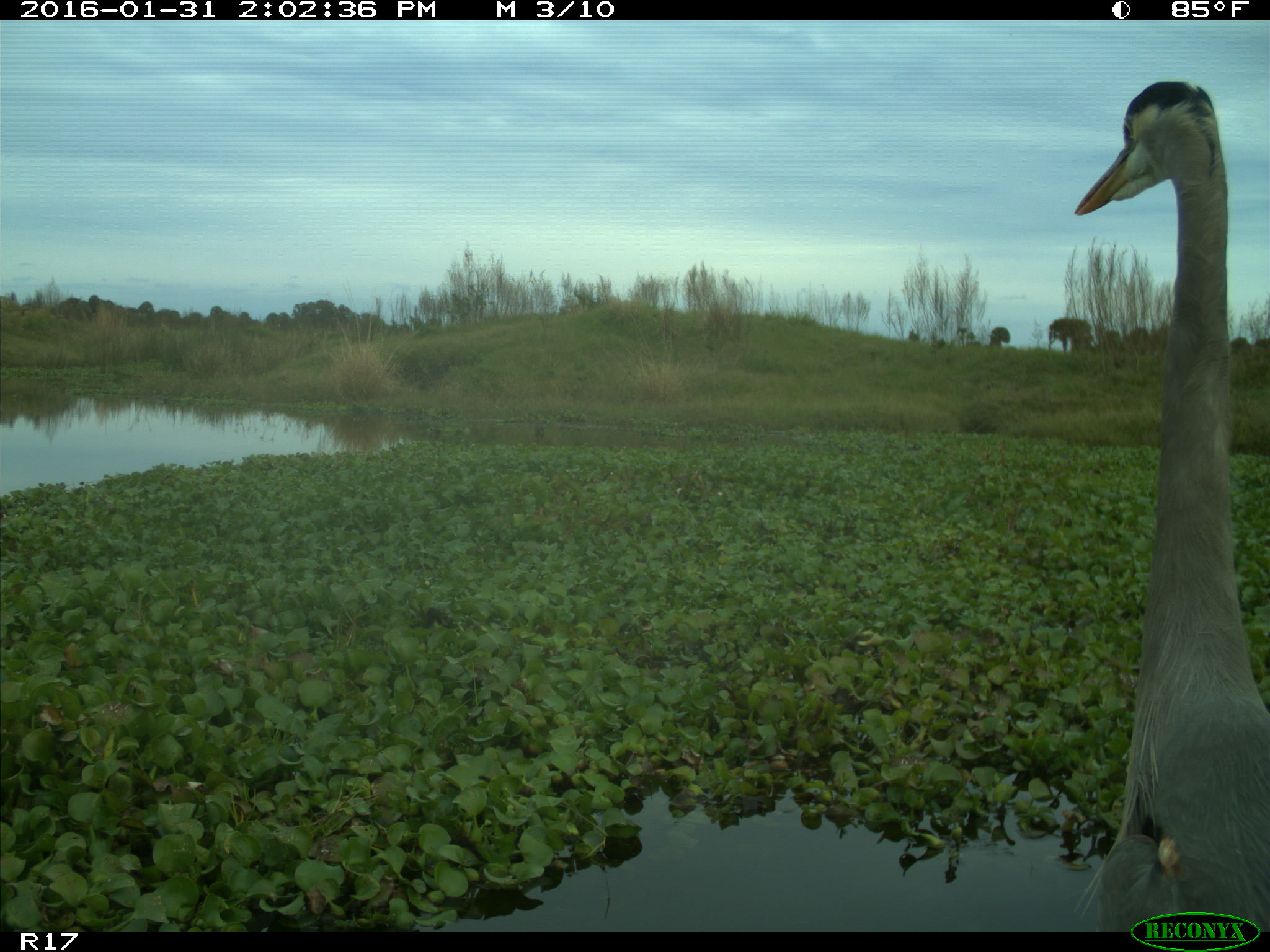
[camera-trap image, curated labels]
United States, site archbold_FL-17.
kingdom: Animalia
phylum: Chordata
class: Aves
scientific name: Aves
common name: birds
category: unidentified bird